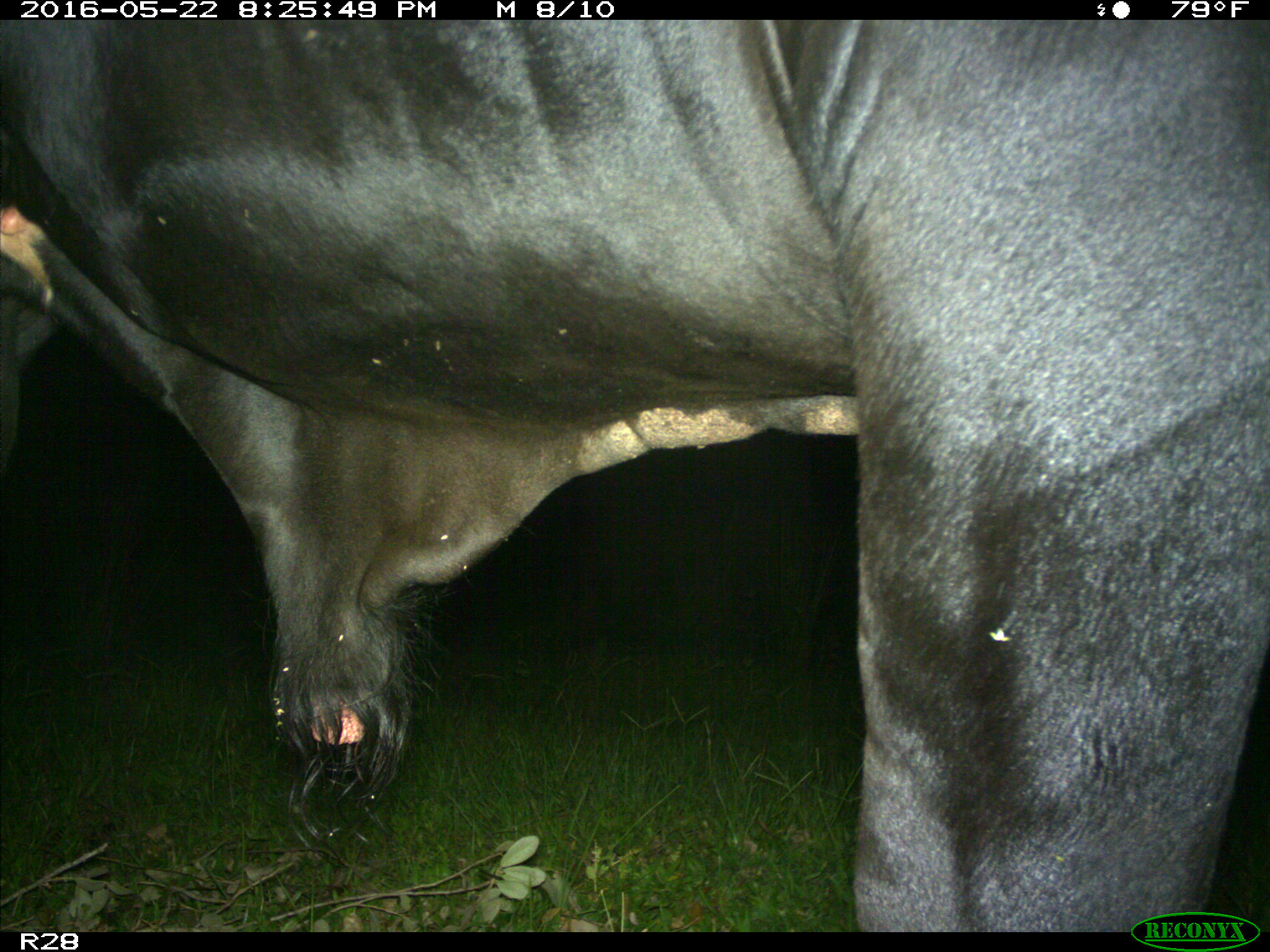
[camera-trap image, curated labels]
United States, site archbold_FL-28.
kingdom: Animalia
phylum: Chordata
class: Mammalia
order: Artiodactyla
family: Bovidae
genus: Bos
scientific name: Bos taurus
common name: domestic cow